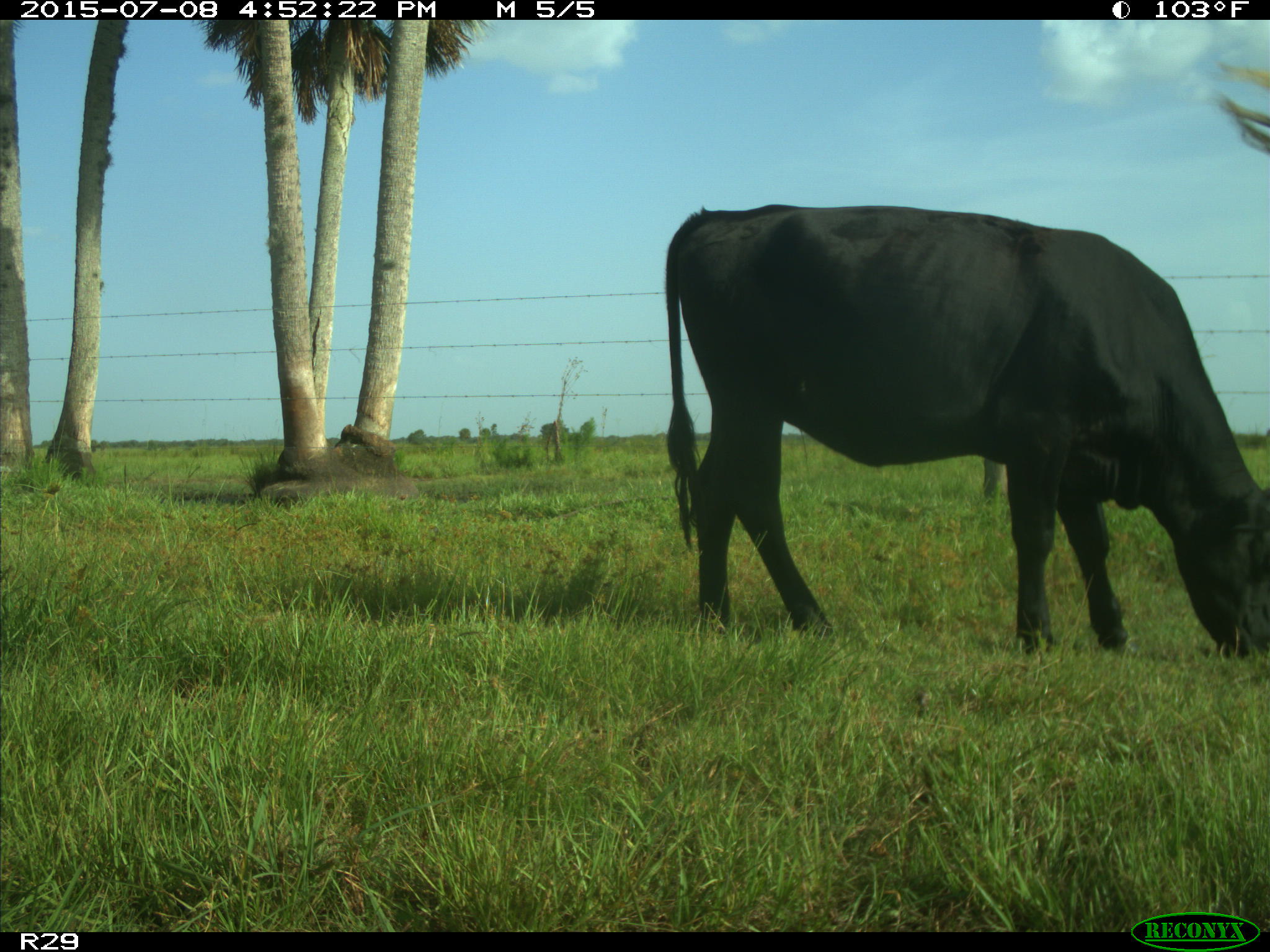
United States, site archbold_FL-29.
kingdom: Animalia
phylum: Chordata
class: Mammalia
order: Artiodactyla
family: Bovidae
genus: Bos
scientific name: Bos taurus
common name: domestic cow